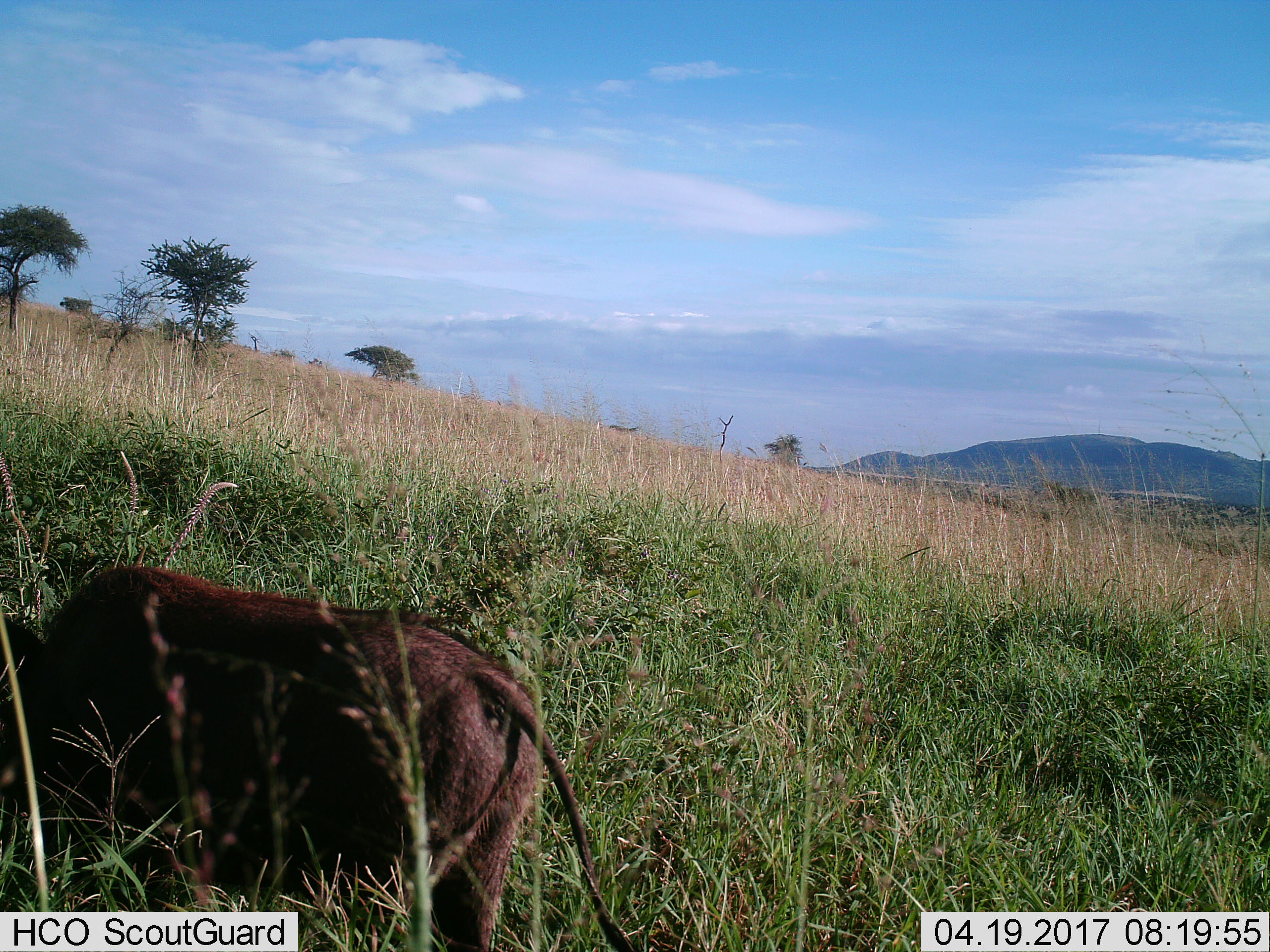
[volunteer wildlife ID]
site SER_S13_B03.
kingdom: Animalia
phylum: Chordata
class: Mammalia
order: Artiodactyla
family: Suidae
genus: Phacochoerus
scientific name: Phacochoerus africanus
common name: warthog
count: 1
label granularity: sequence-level